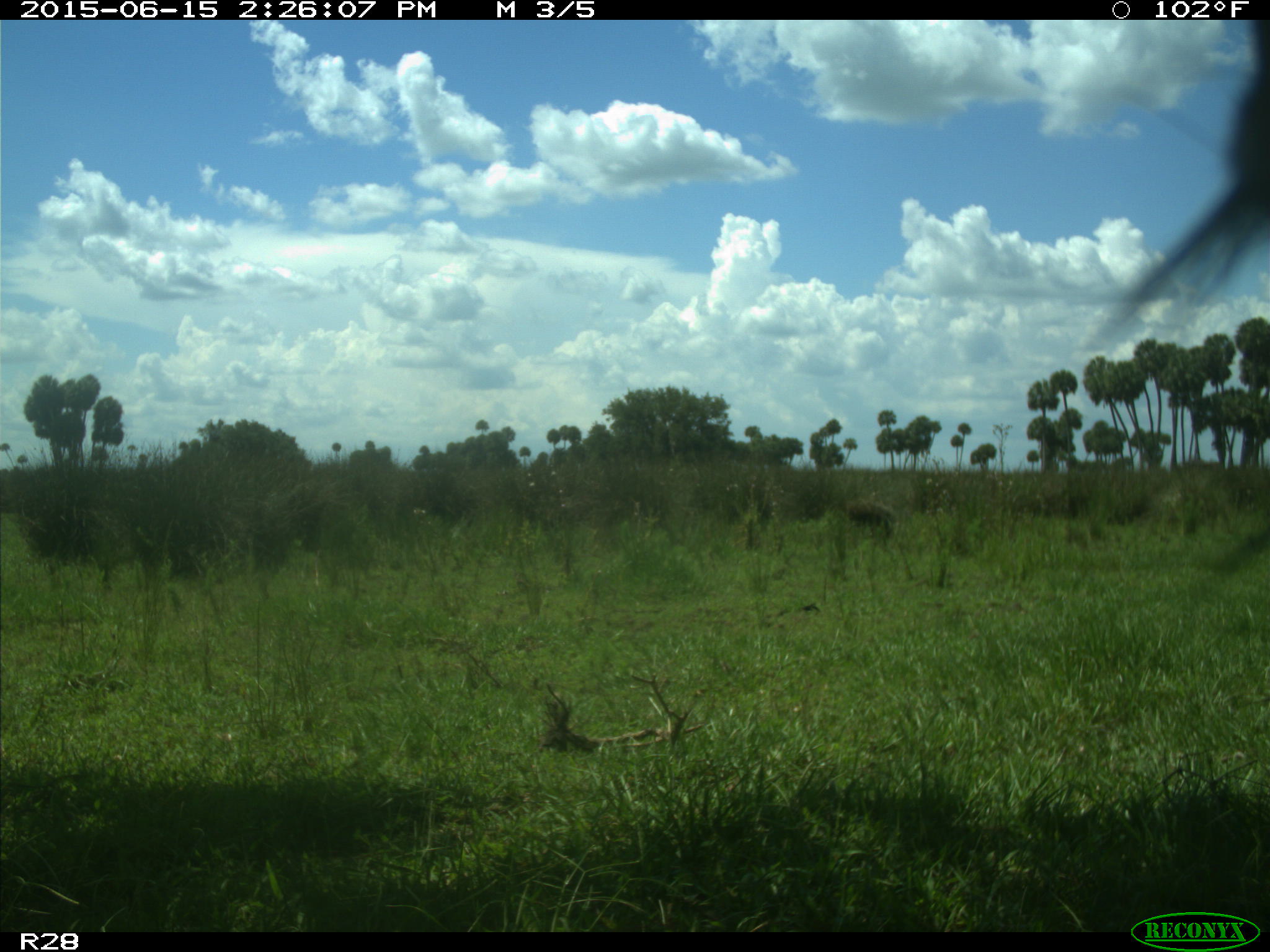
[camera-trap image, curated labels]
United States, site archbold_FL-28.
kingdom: Animalia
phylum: Chordata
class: Mammalia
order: Artiodactyla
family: Bovidae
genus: Bos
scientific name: Bos taurus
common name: domestic cow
Bos taurus (domestic cow).